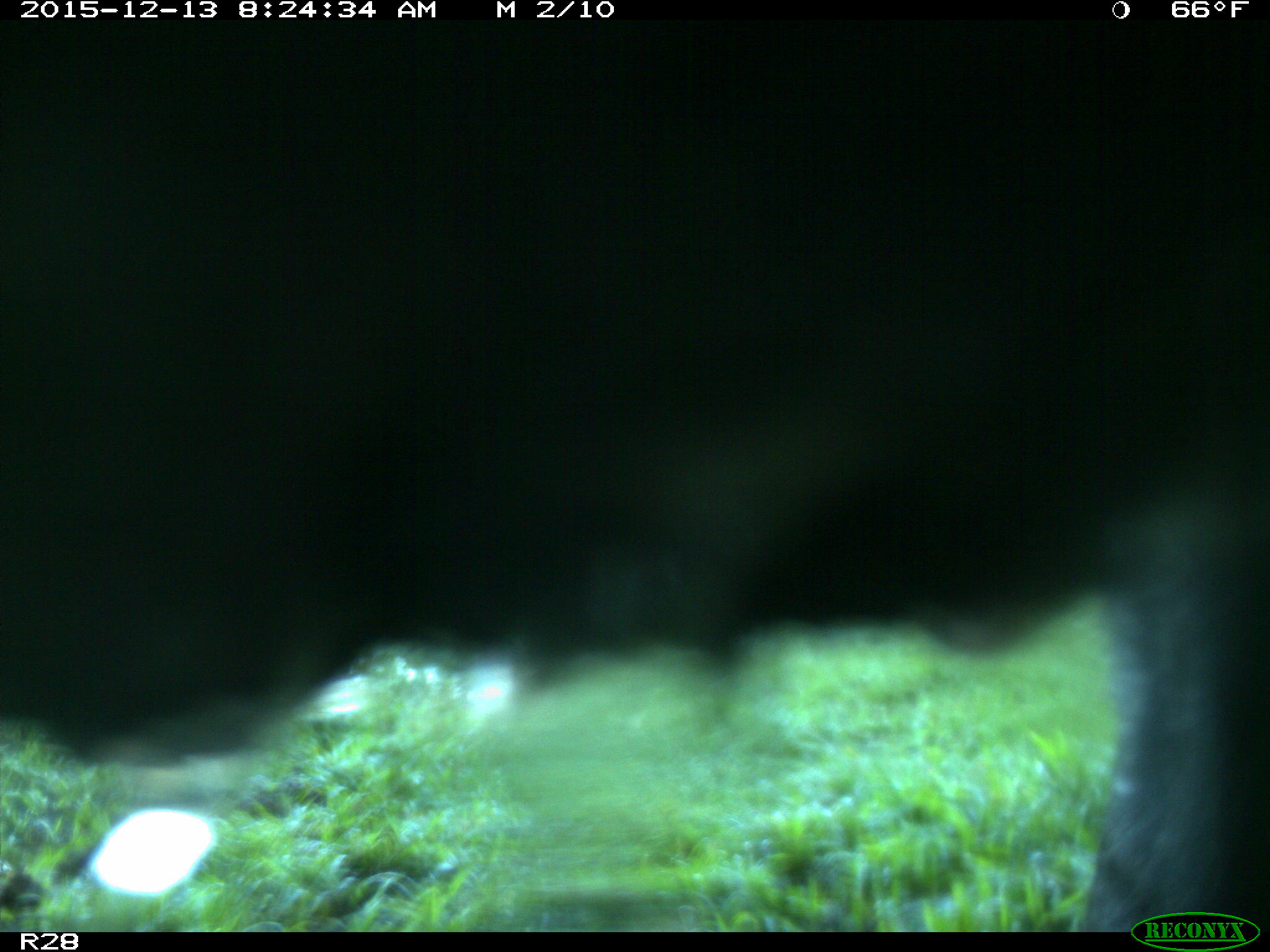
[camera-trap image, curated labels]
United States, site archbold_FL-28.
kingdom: Animalia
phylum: Chordata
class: Mammalia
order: Artiodactyla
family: Bovidae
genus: Bos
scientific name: Bos taurus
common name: domestic cow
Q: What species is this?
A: Bos taurus (domestic cow).